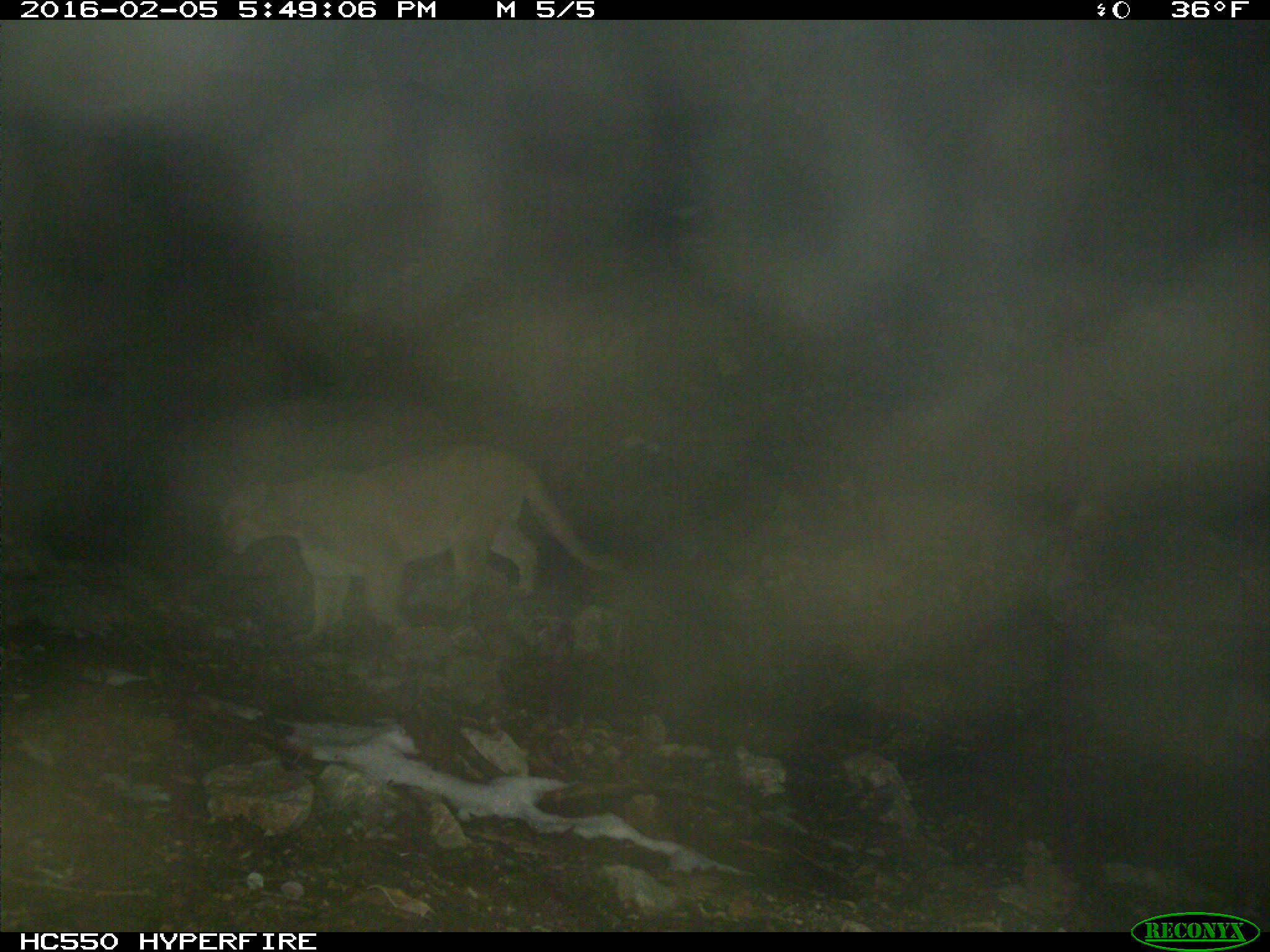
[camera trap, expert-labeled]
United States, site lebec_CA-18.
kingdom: Animalia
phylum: Chordata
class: Mammalia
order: Carnivora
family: Felidae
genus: Puma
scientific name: Puma concolor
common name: mountain lion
Puma concolor (mountain lion).